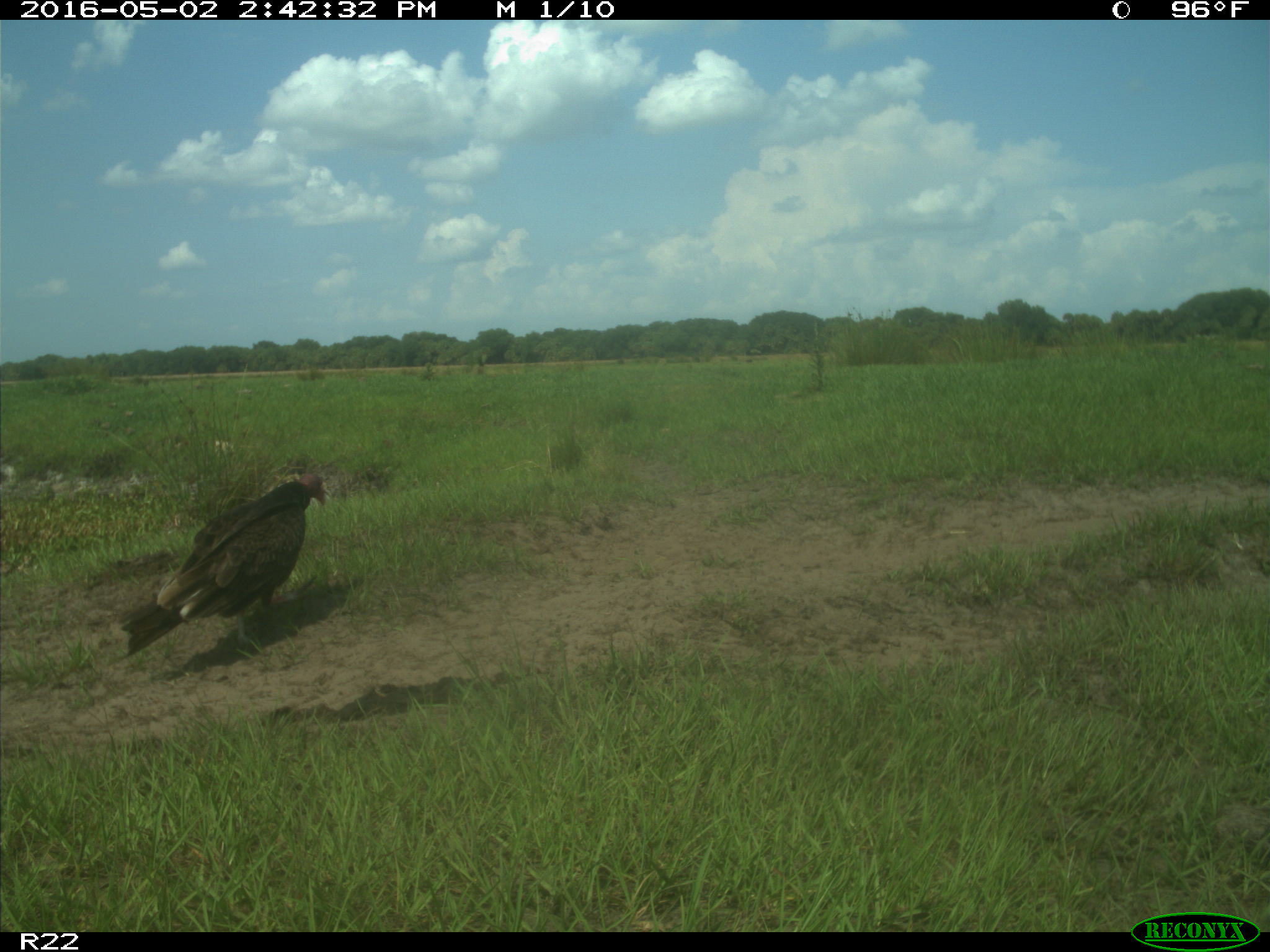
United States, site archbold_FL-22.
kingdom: Animalia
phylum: Chordata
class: Aves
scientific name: Aves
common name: birds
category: unidentified bird